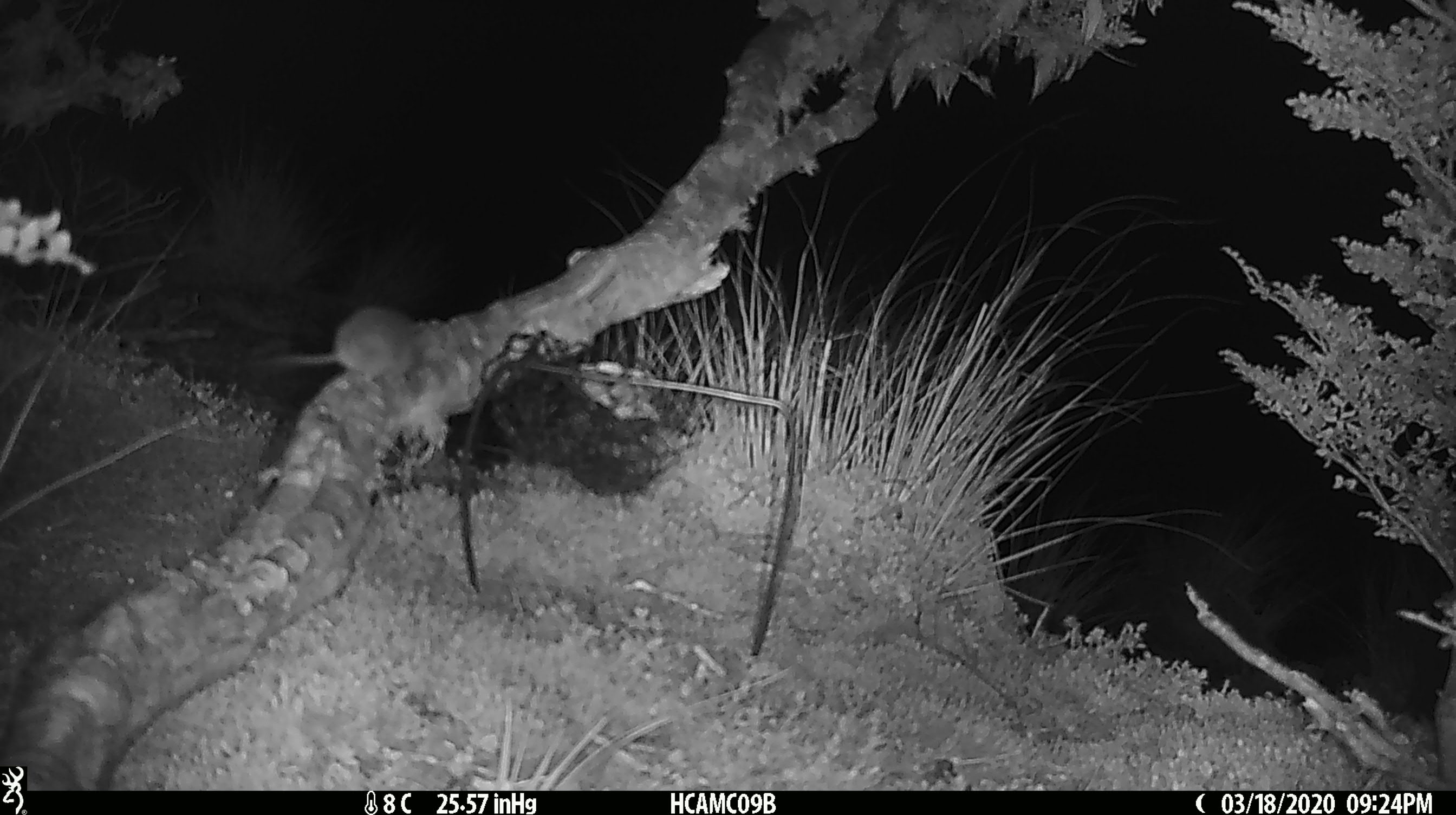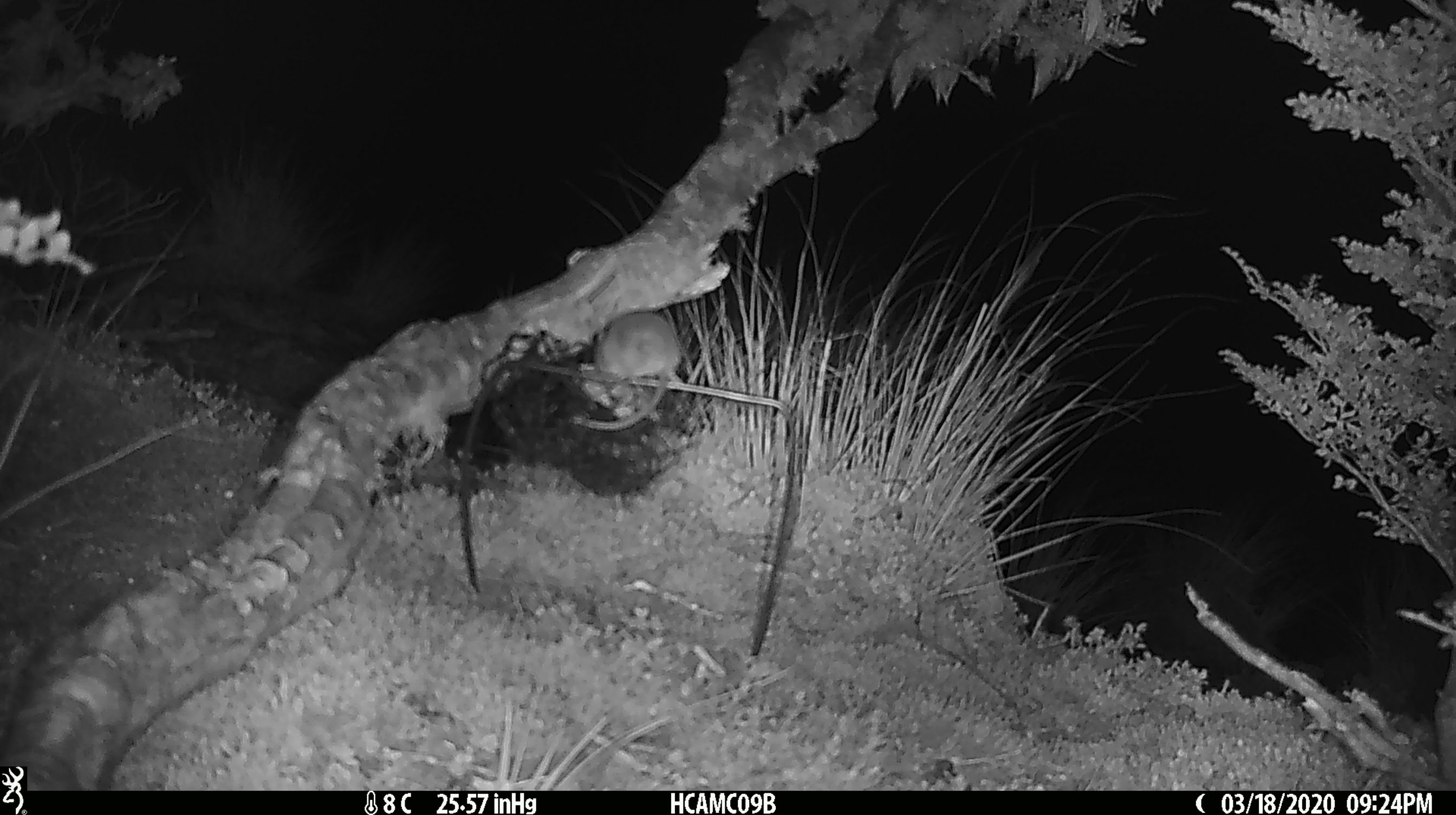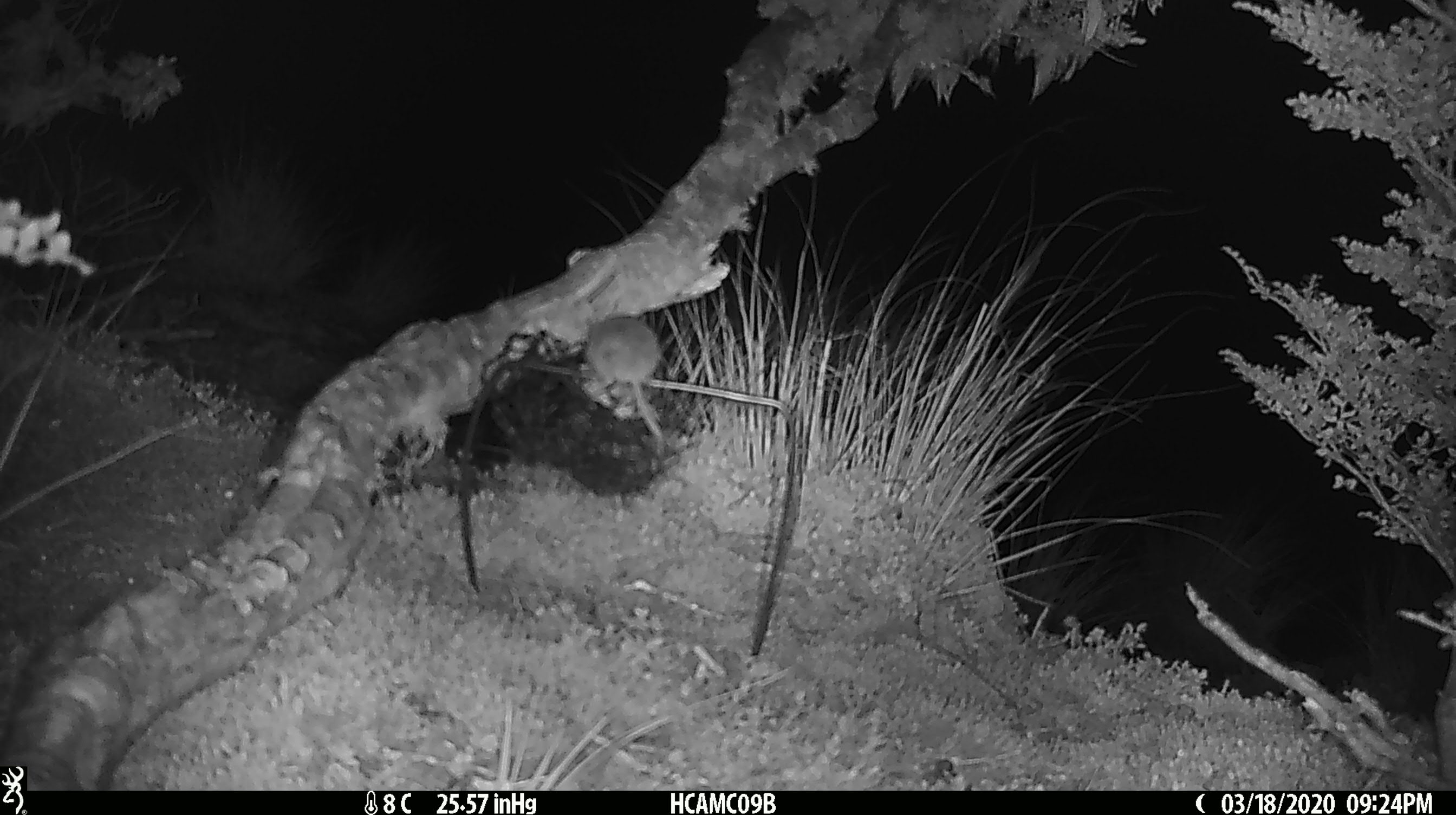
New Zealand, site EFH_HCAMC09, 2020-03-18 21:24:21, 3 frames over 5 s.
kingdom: Animalia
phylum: Chordata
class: Mammalia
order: Rodentia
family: Muridae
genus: Mus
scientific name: Mus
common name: mouse